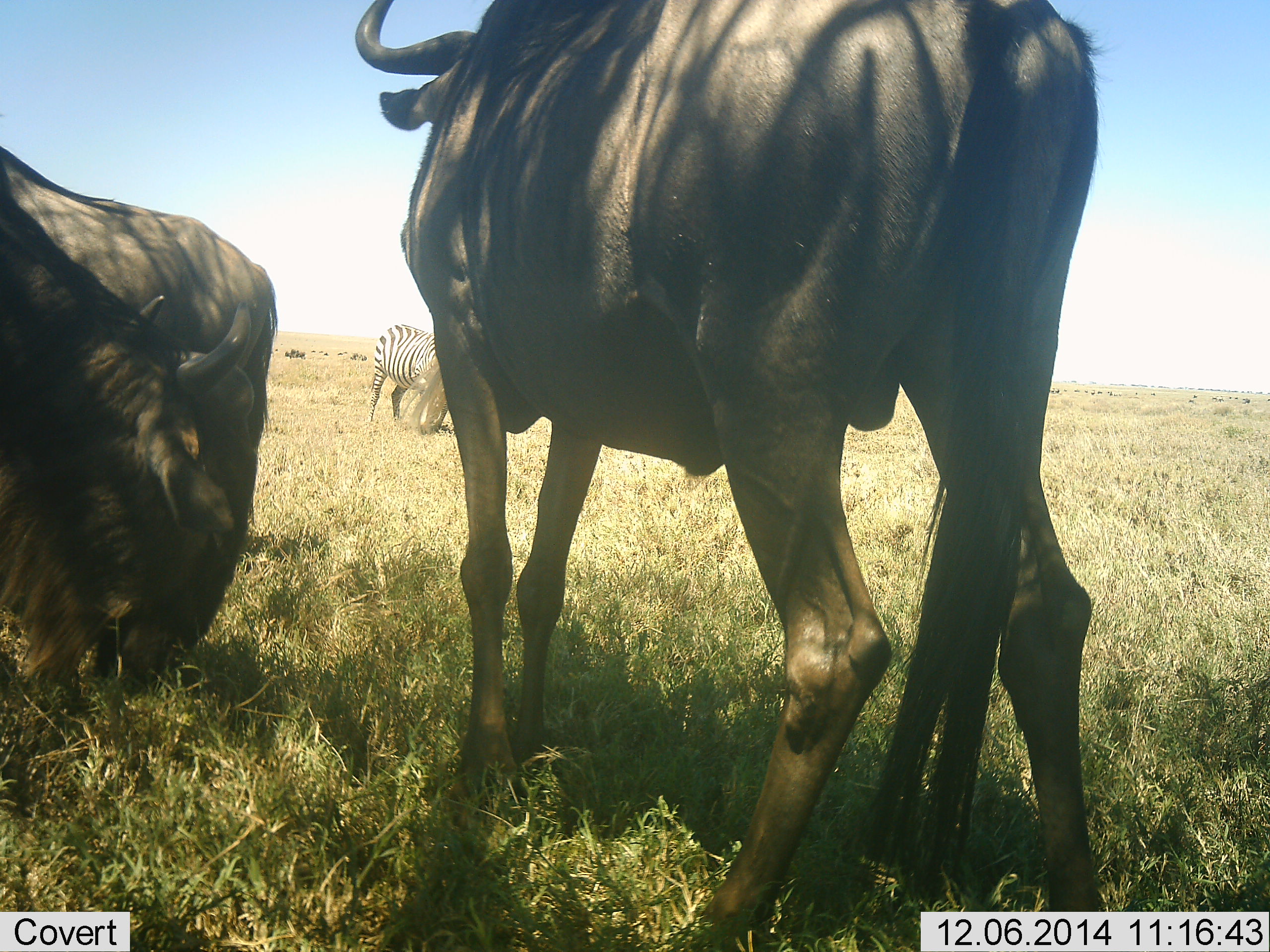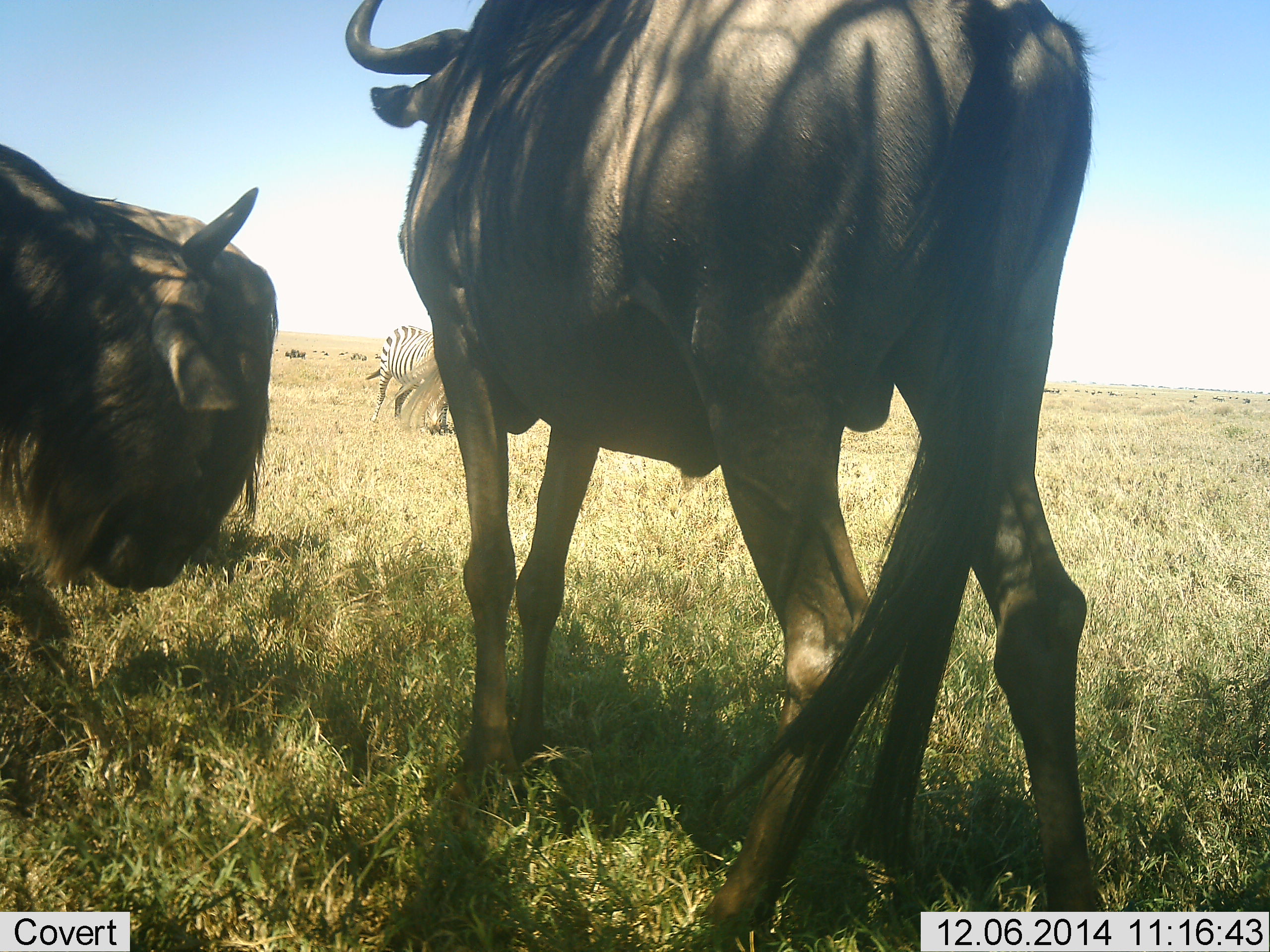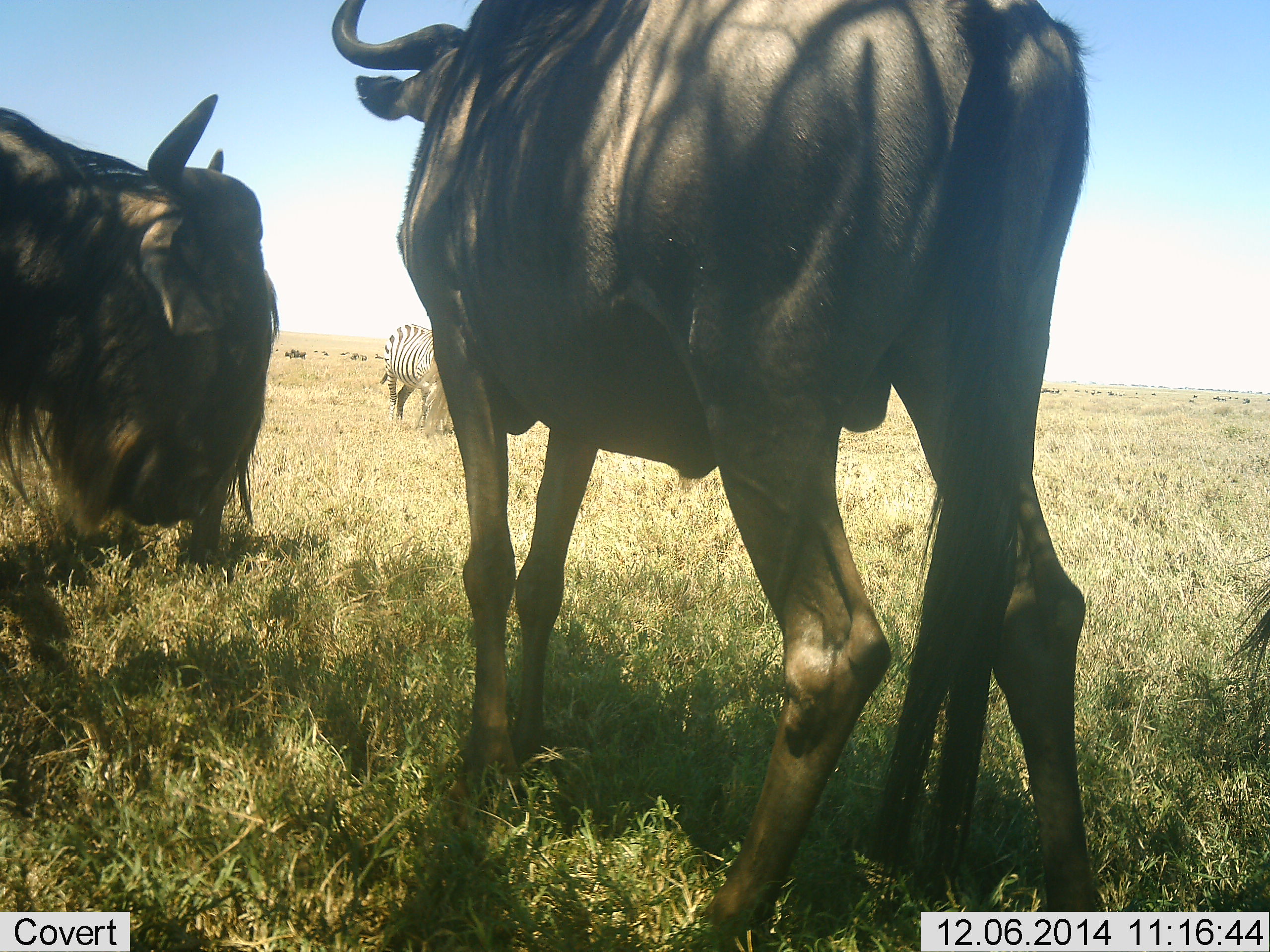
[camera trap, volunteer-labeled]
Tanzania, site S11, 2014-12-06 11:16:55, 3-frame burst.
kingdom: Animalia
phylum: Chordata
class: Mammalia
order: Artiodactyla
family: Bovidae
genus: Connochaetes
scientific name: Connochaetes taurinus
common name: blue wildebeest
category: wildebeest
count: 3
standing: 83%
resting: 0%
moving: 8%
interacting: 0%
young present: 0%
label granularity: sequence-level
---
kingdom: Animalia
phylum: Chordata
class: Mammalia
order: Perissodactyla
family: Equidae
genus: Equus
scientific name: Equus quagga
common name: plains zebra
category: zebra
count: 1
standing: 60%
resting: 0%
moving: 0%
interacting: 0%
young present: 0%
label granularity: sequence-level